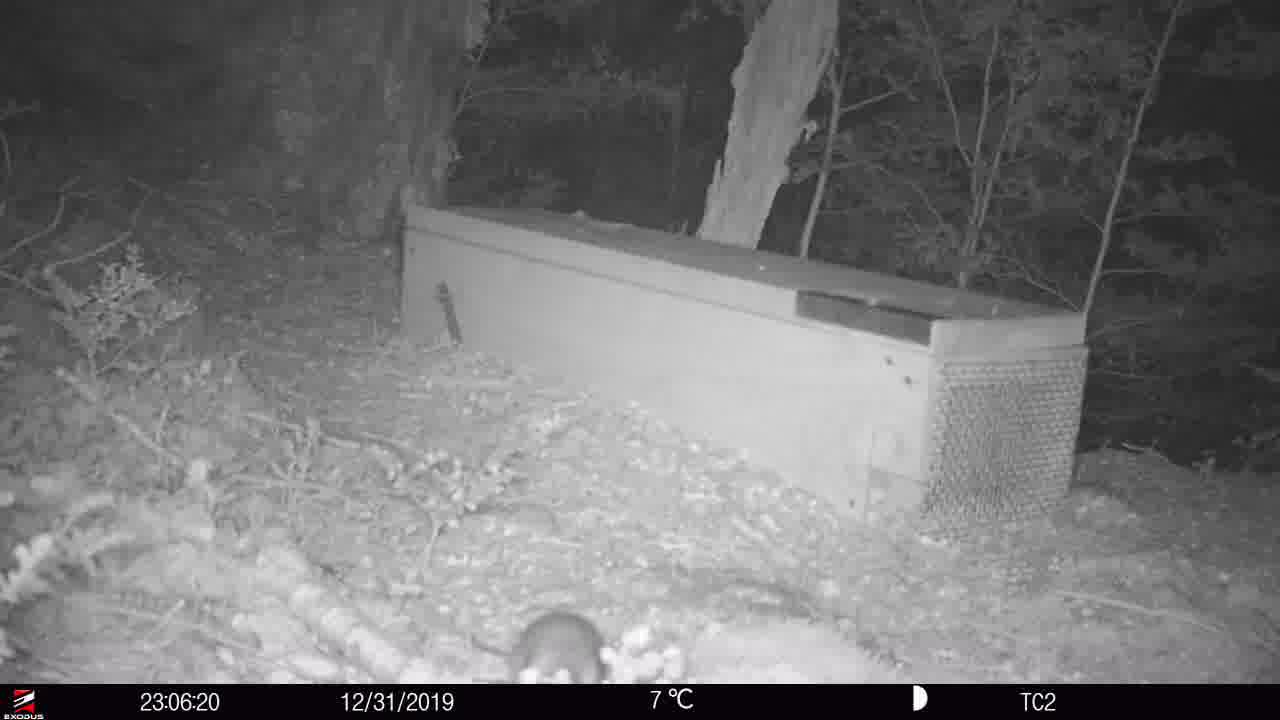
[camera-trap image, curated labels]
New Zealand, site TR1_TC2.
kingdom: Animalia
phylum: Chordata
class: Mammalia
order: Rodentia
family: Muridae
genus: Rattus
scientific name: Rattus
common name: rat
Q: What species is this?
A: Rat (Rattus).